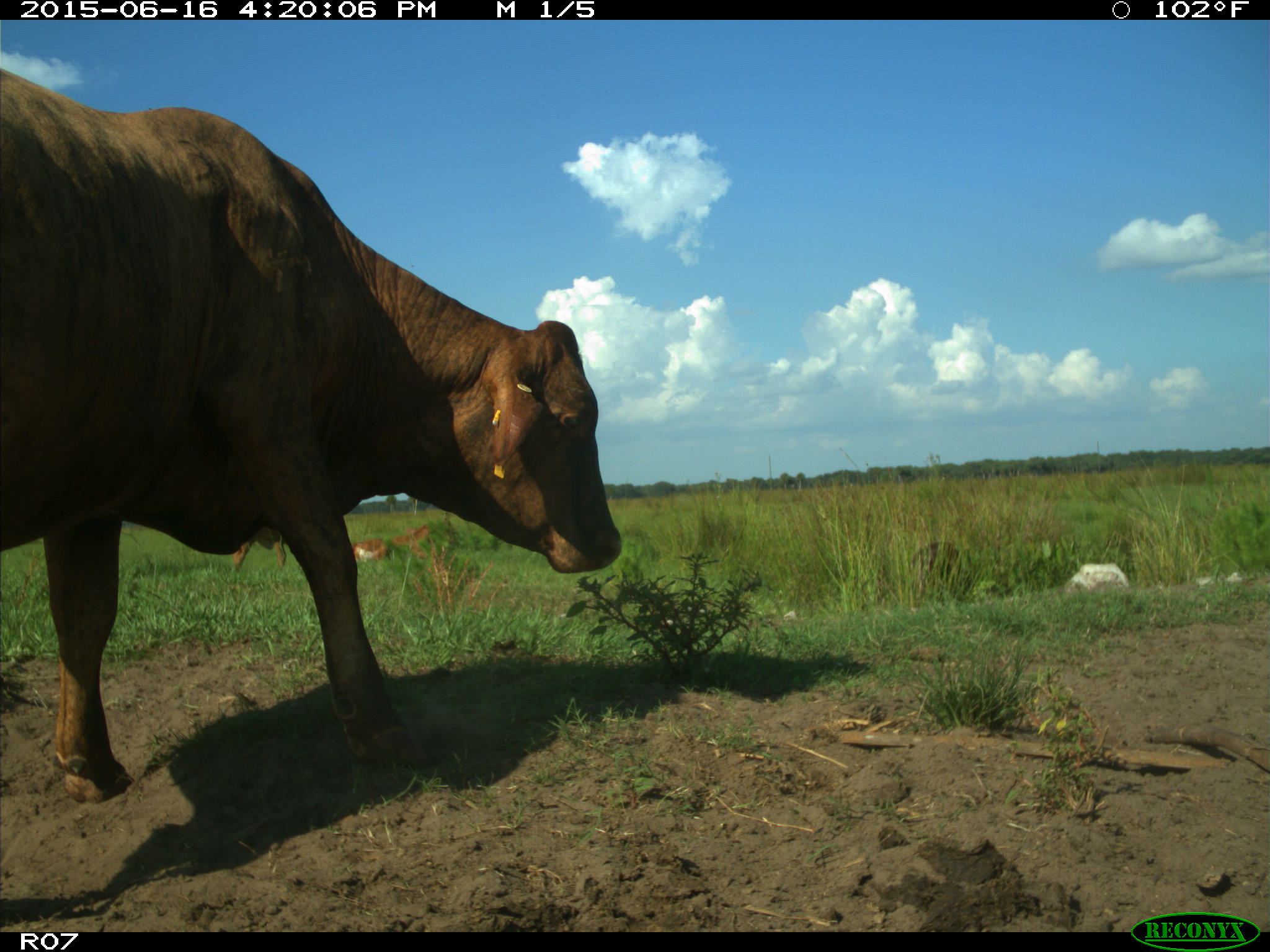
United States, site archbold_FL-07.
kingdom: Animalia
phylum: Chordata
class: Mammalia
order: Artiodactyla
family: Bovidae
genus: Bos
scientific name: Bos taurus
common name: domestic cow